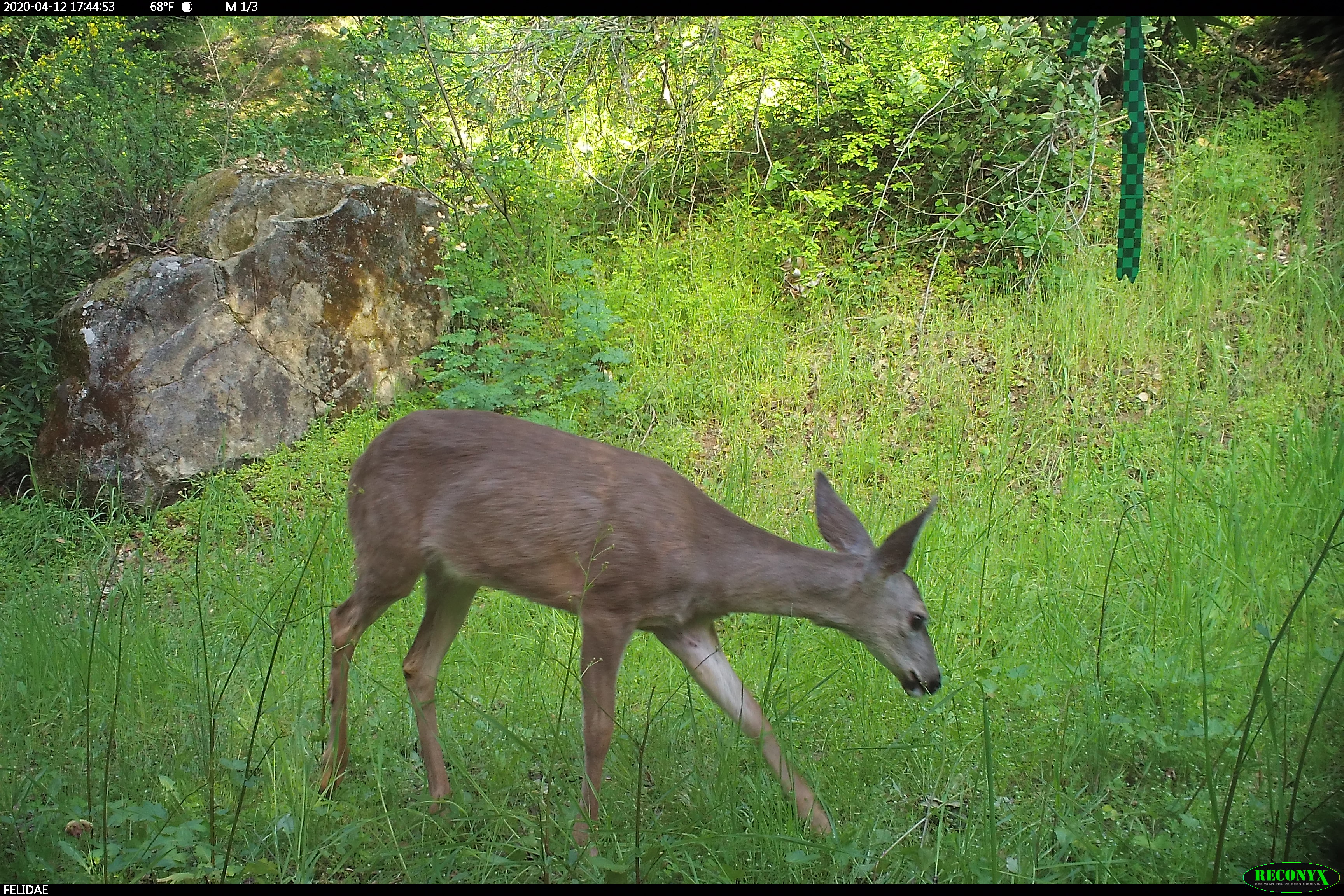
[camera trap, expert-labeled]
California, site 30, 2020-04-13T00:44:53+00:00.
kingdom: Animalia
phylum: Chordata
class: Mammalia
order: Artiodactyla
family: Cervidae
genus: Odocoileus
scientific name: Odocoileus hemionus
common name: mule deer